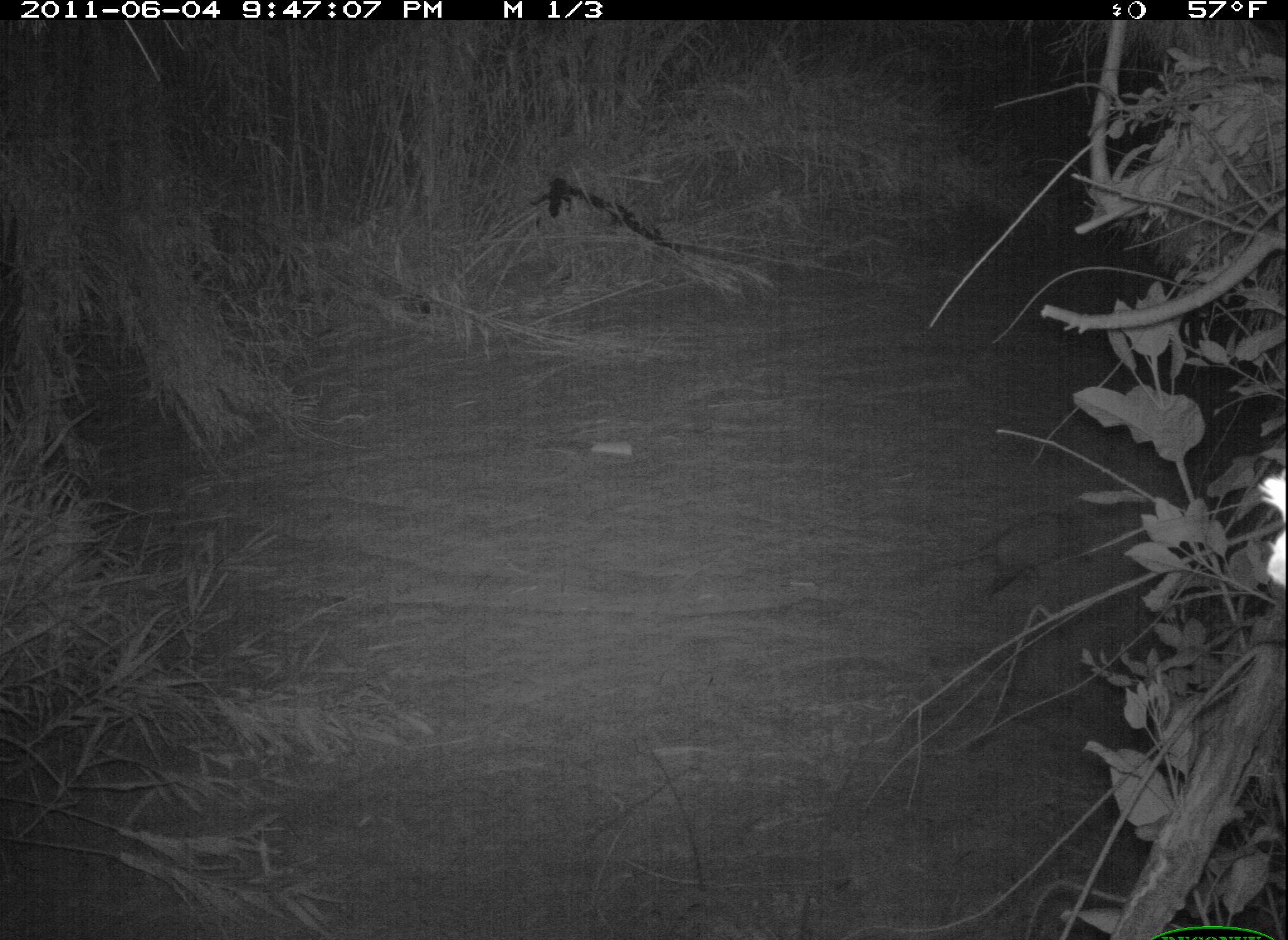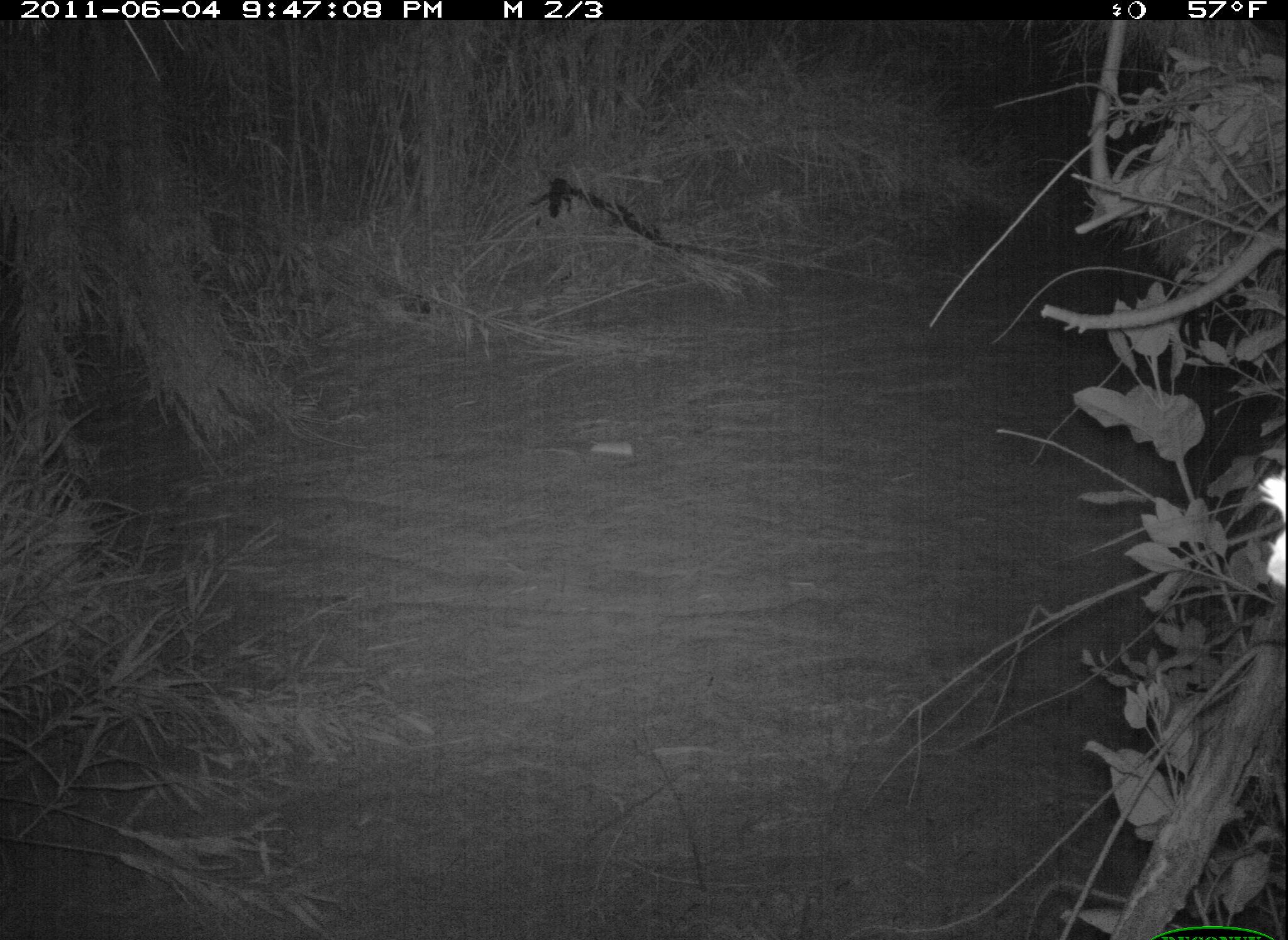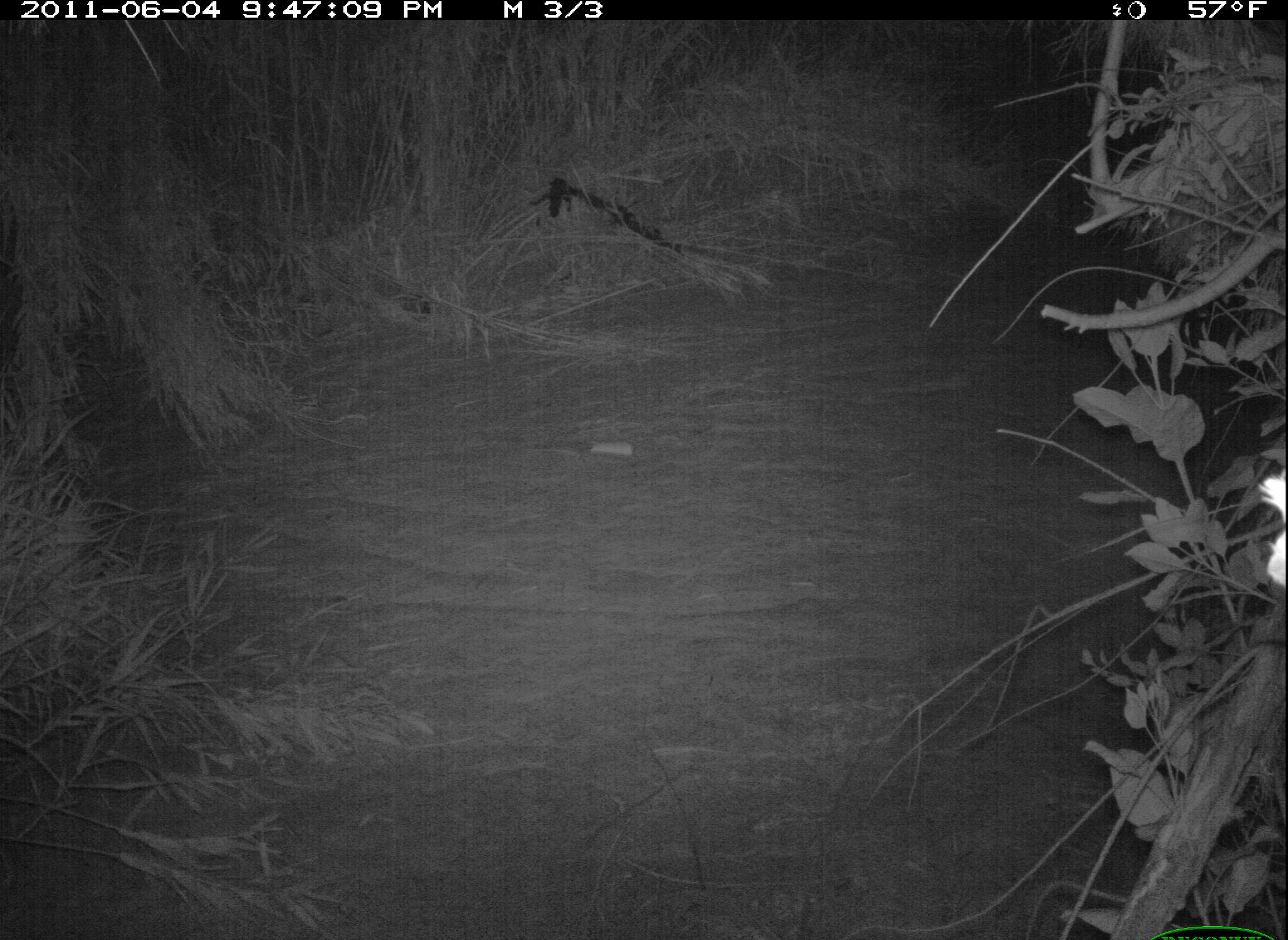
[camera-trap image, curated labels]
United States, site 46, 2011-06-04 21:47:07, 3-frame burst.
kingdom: Animalia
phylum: Chordata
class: Mammalia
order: Didelphimorphia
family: Didelphidae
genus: Didelphis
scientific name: Didelphis virginiana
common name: virginia opossum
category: opossum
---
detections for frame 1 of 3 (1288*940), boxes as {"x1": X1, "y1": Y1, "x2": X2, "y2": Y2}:
opossum: {"x1": 940, "y1": 470, "x2": 1122, "y2": 612}